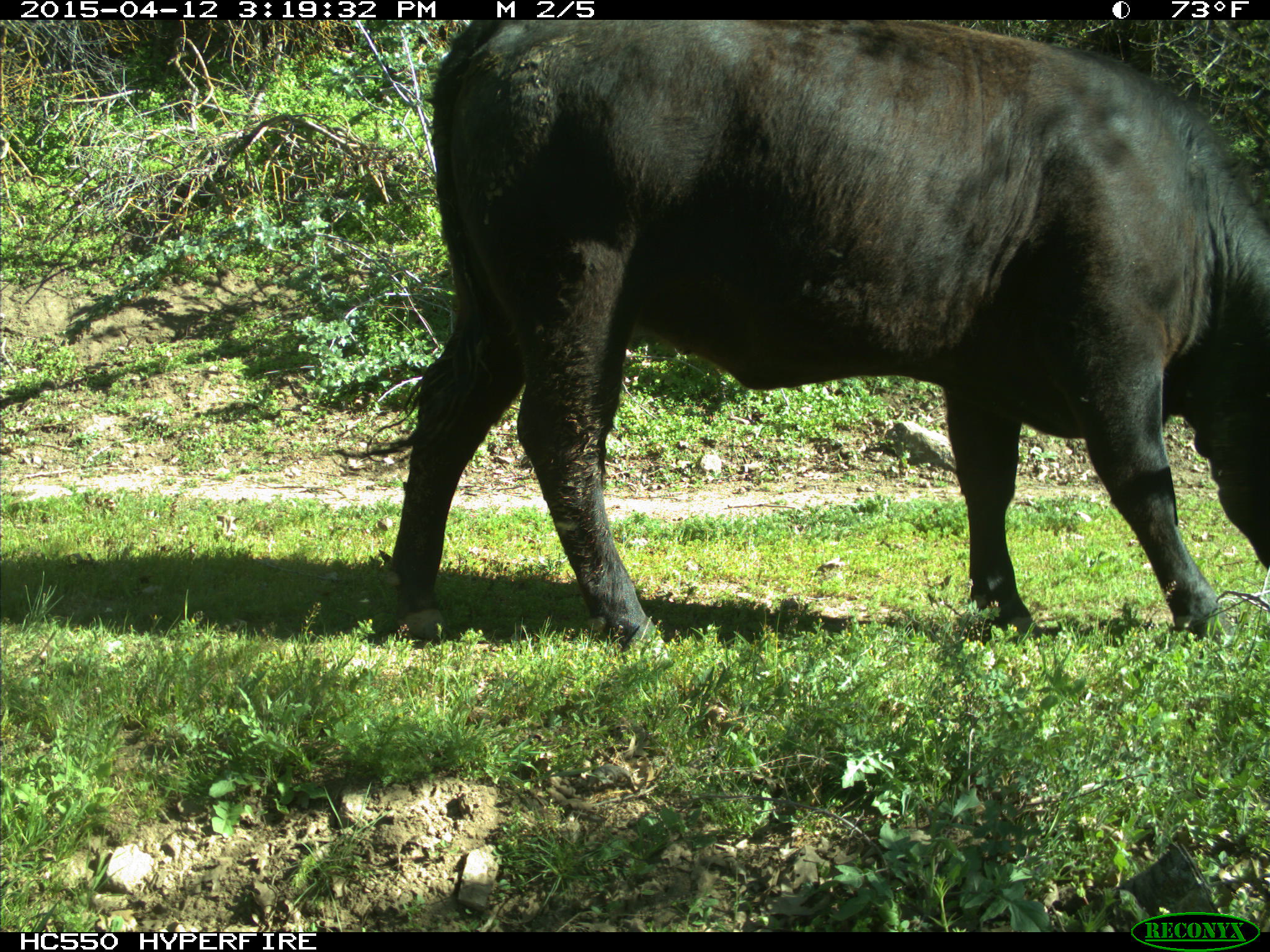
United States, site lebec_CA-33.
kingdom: Animalia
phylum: Chordata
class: Mammalia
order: Artiodactyla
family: Bovidae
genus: Bos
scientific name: Bos taurus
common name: domestic cow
Bos taurus (domestic cow).